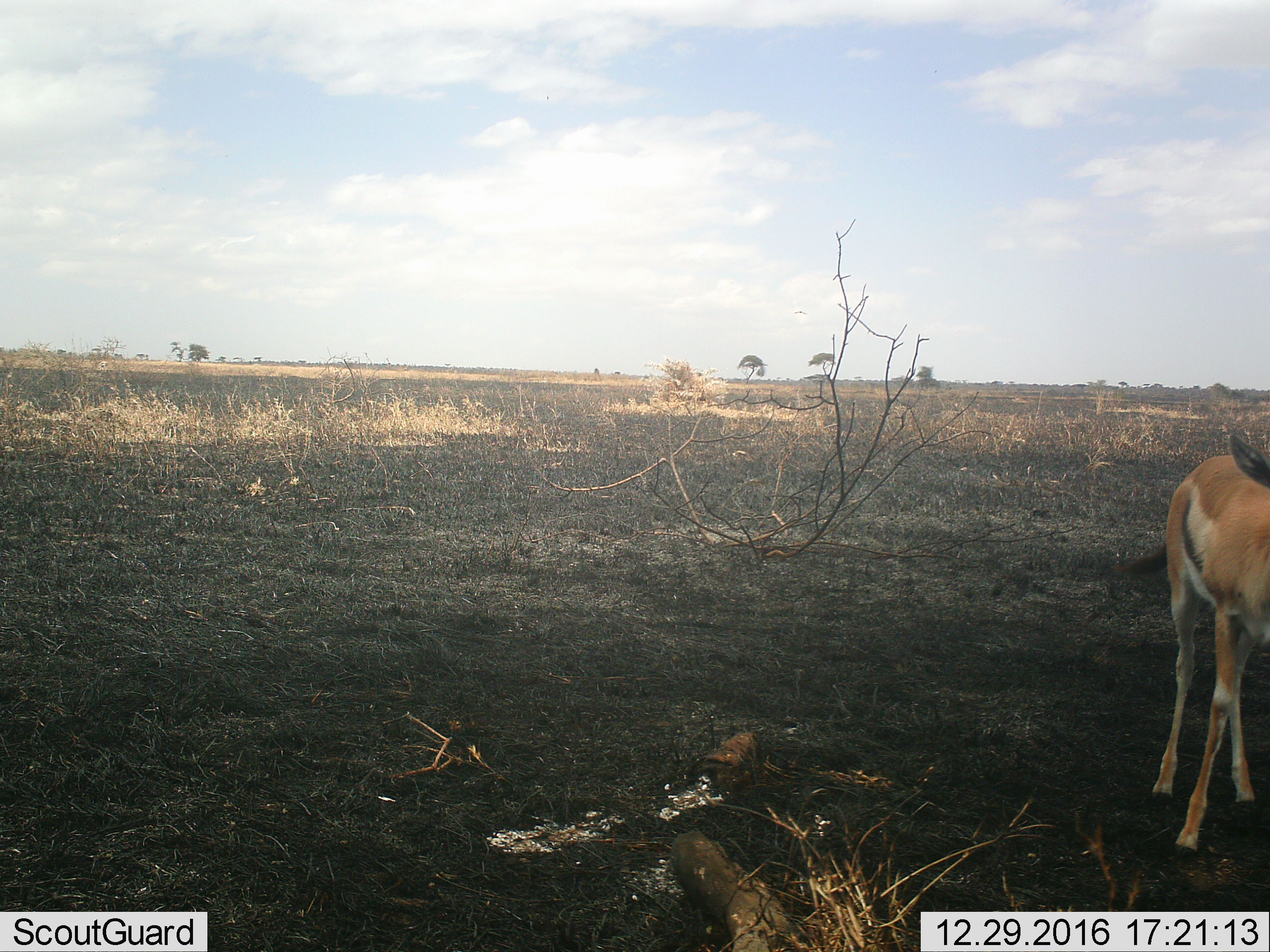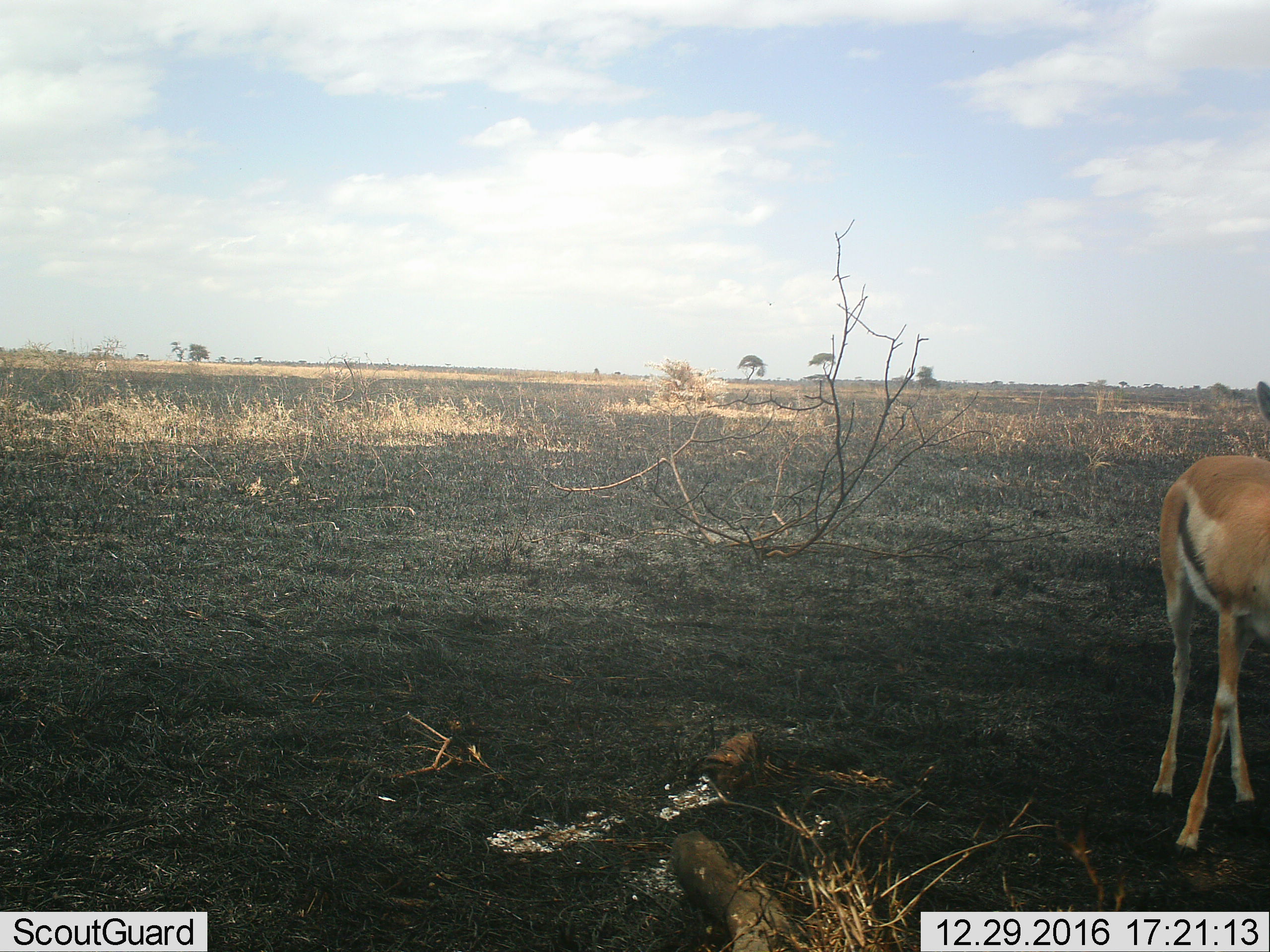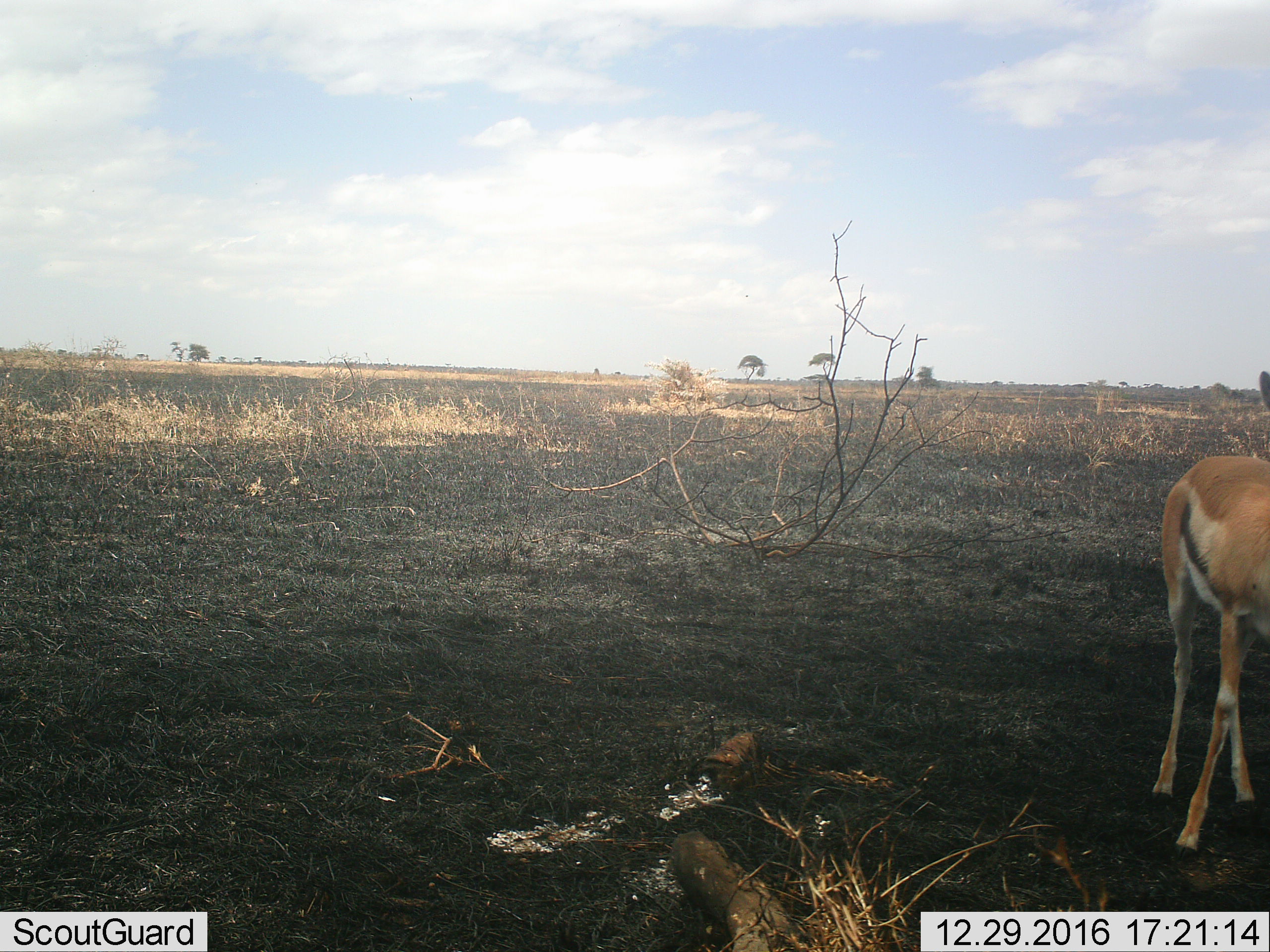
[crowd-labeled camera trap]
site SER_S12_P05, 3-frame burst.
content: unidentified animal